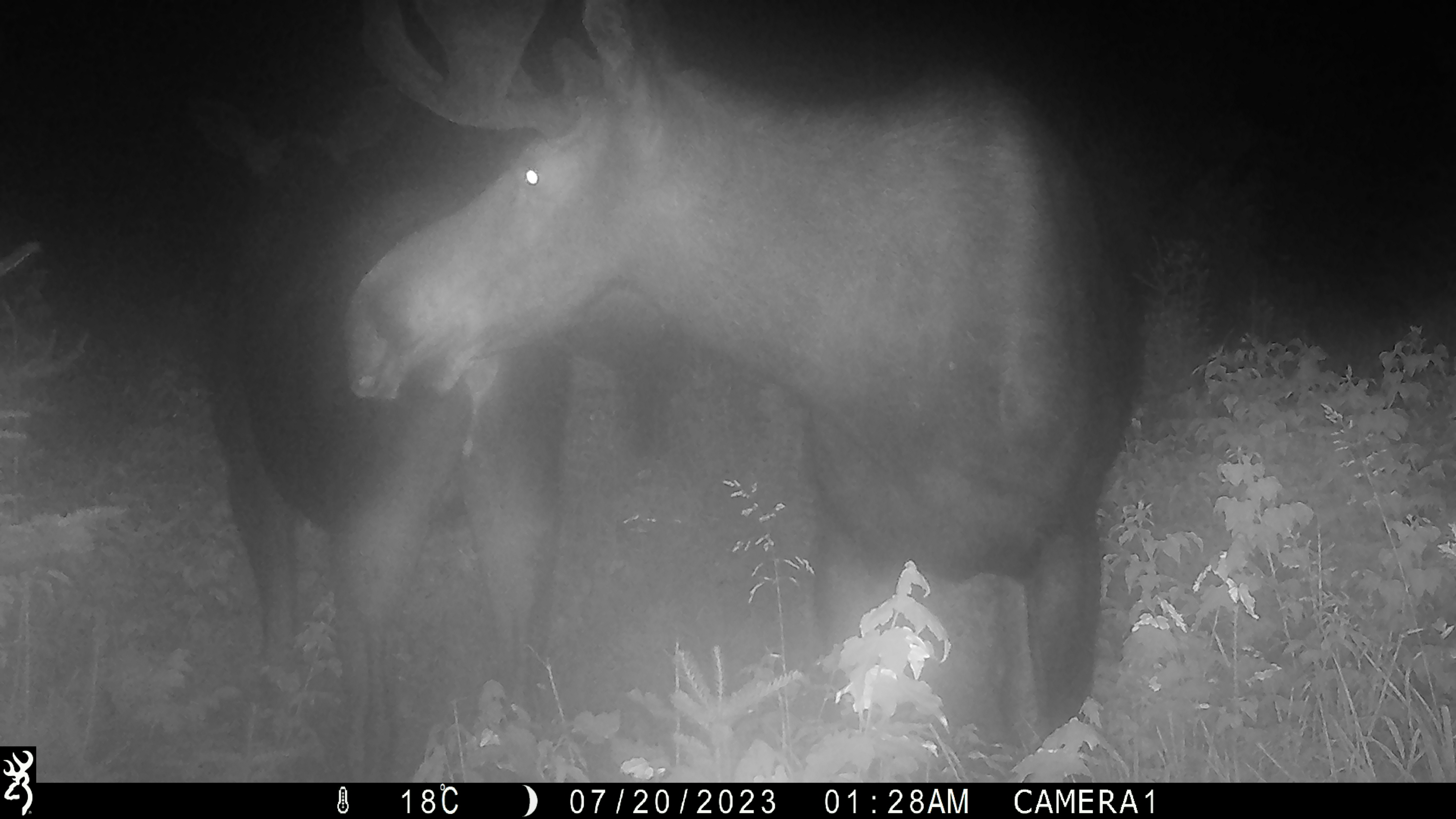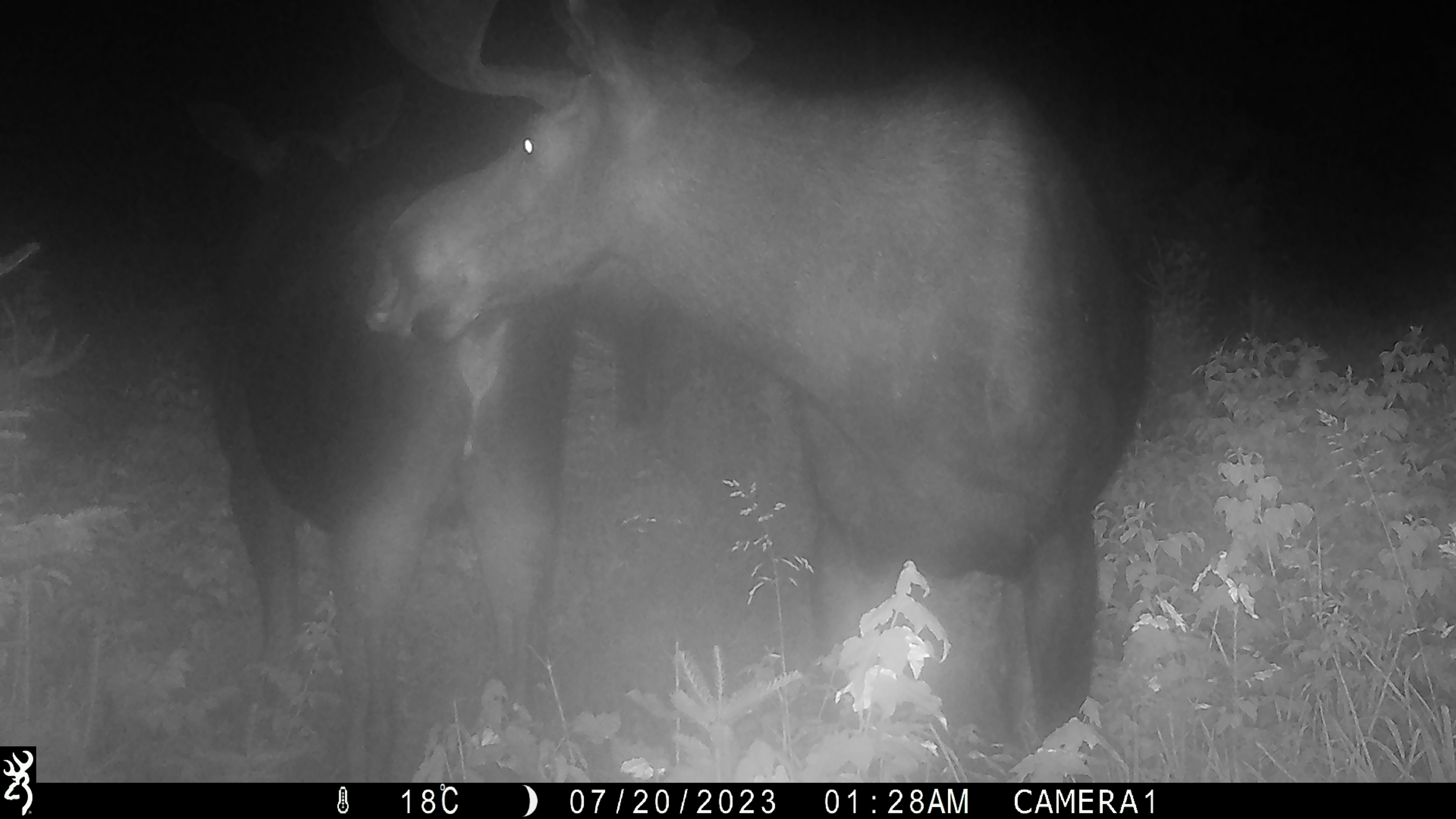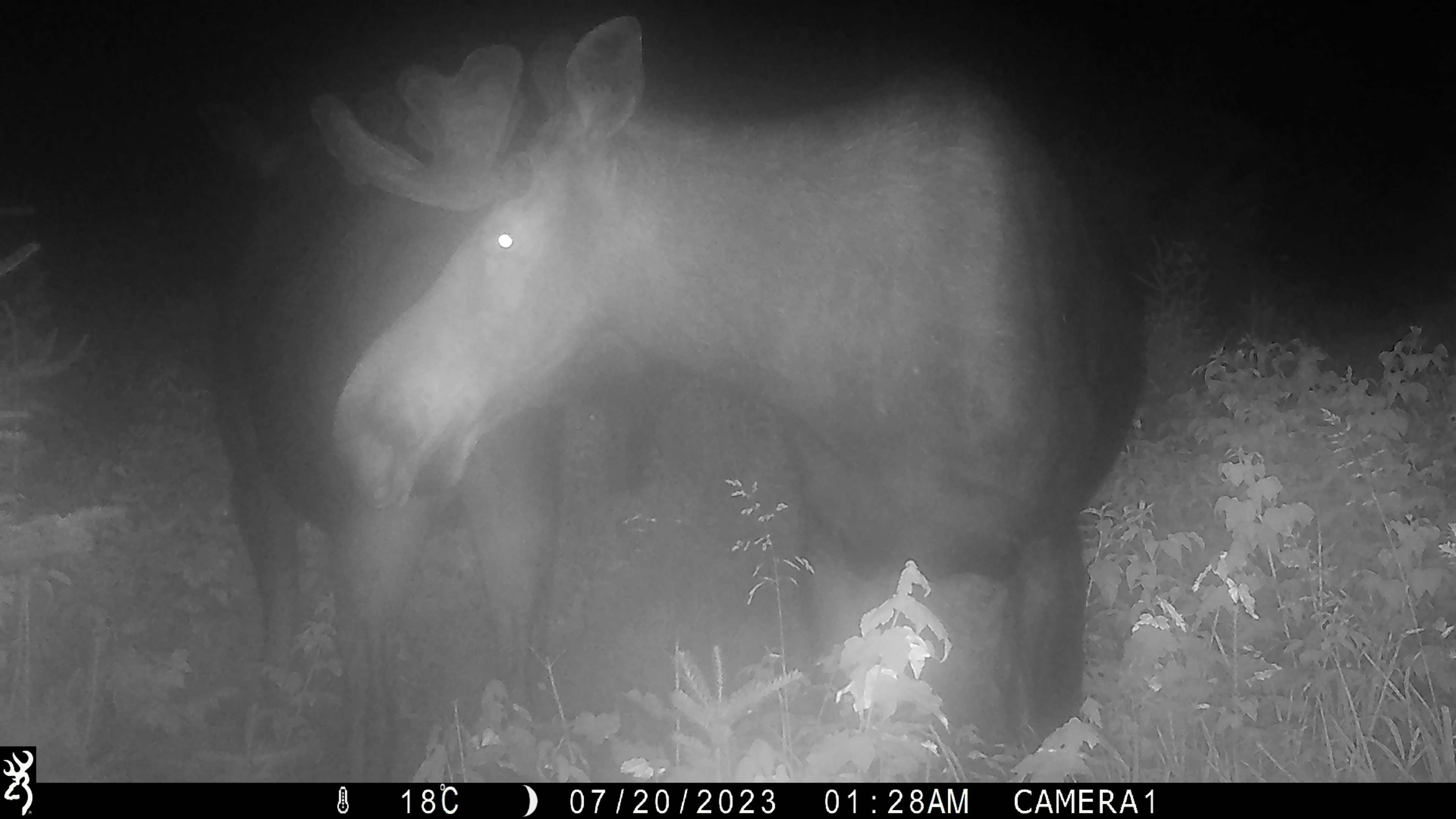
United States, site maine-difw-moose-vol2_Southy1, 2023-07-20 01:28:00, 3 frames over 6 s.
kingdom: Animalia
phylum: Chordata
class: Mammalia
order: Artiodactyla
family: Cervidae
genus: Alces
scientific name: Alces alces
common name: moose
Moose (Alces alces).